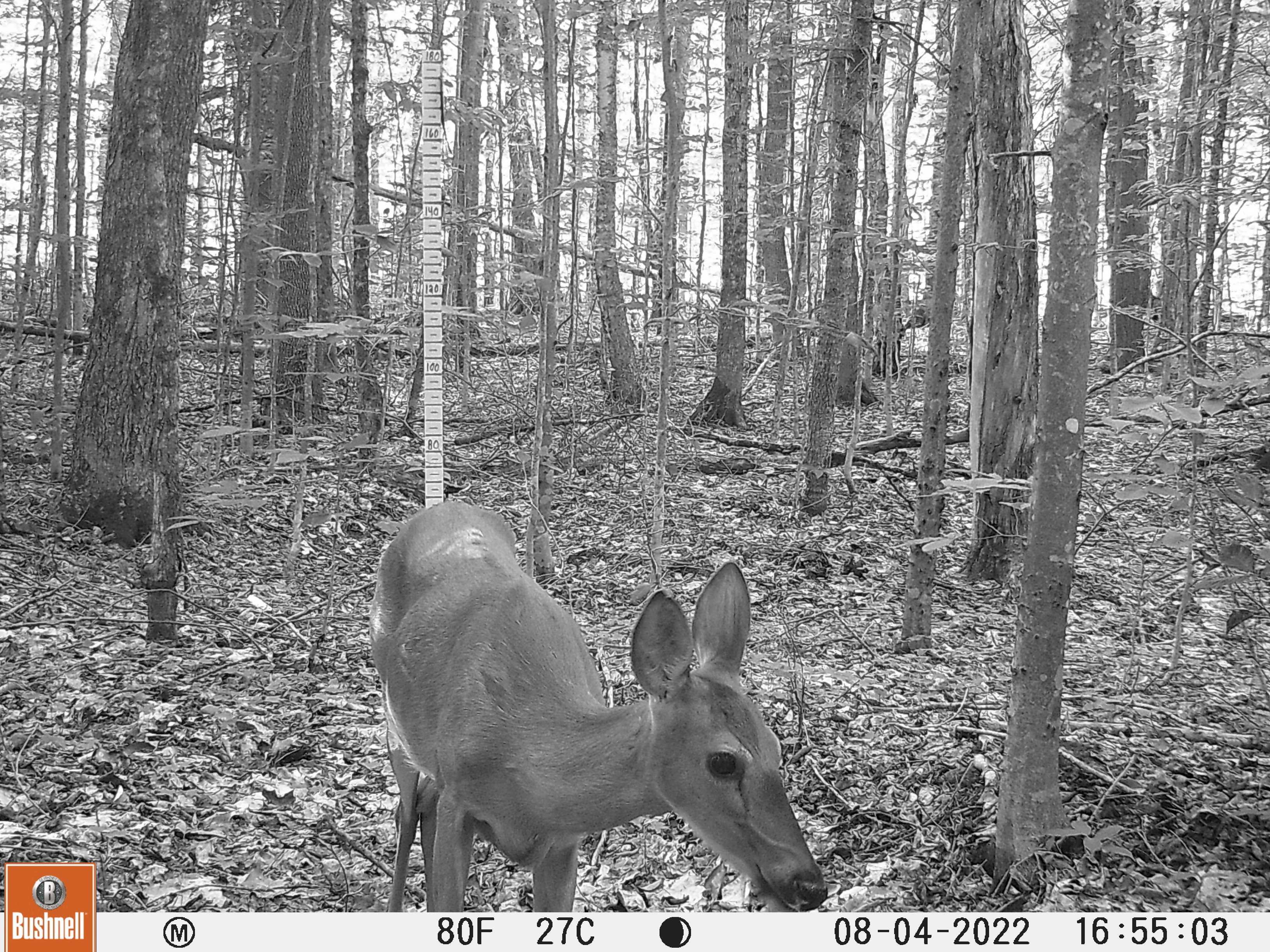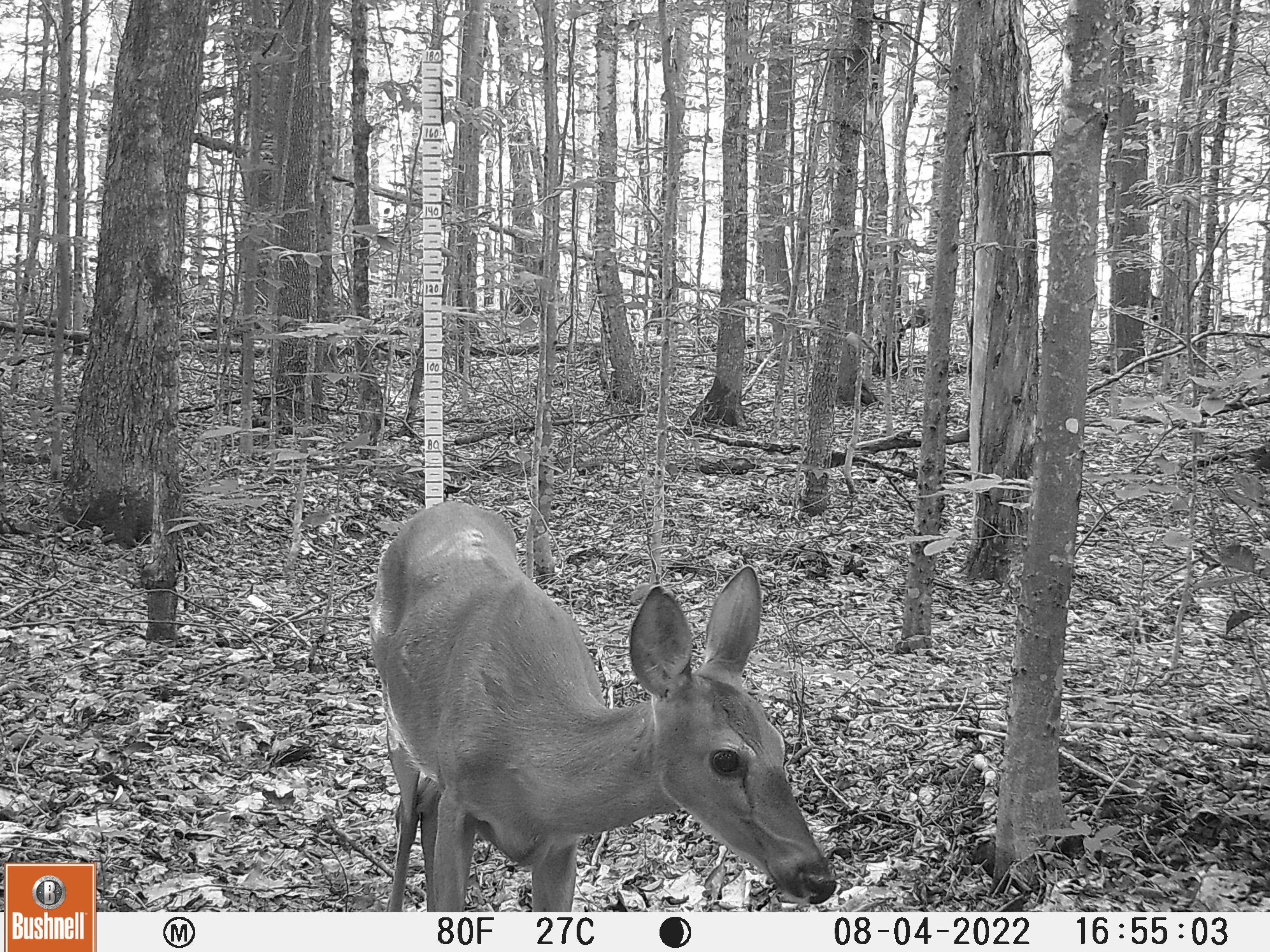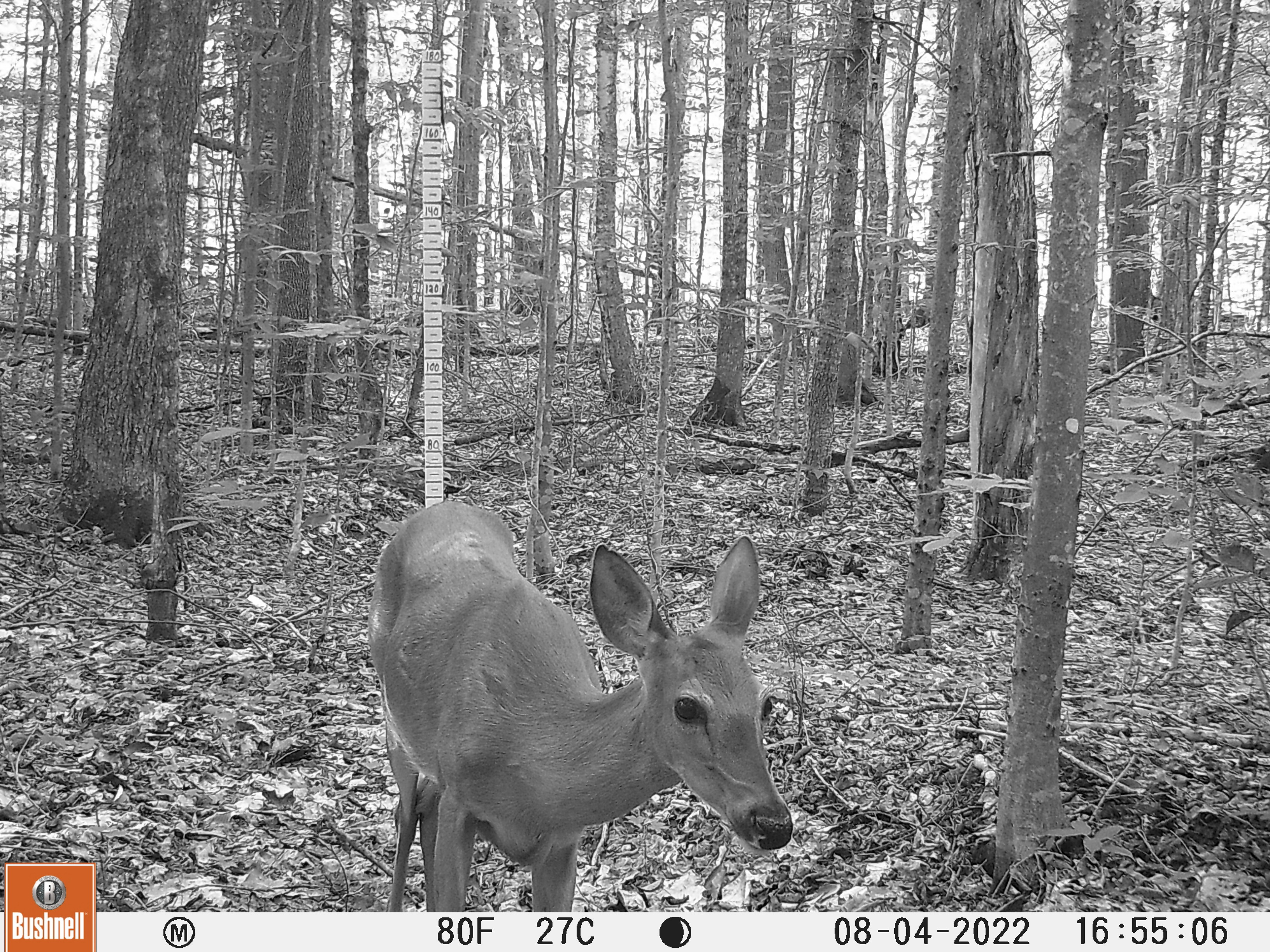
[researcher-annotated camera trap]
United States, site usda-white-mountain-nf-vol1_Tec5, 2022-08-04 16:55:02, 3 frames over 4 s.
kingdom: Animalia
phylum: Chordata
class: Mammalia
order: Artiodactyla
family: Cervidae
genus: Odocoileus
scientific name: Odocoileus virginianus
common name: white-tailed deer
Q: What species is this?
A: White-tailed deer (Odocoileus virginianus).